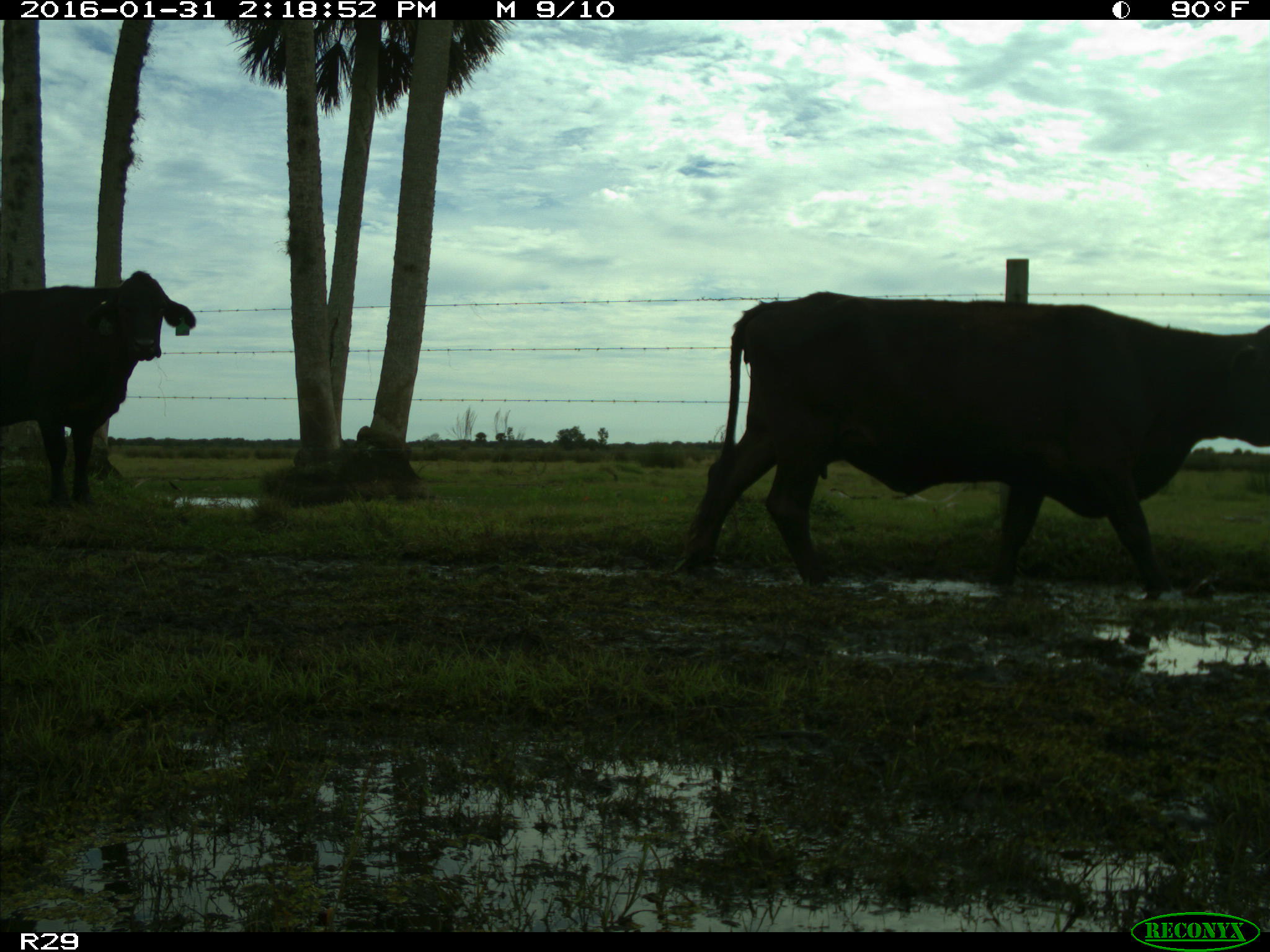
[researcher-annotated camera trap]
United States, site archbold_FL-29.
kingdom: Animalia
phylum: Chordata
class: Mammalia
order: Artiodactyla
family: Bovidae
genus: Bos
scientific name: Bos taurus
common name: domestic cow